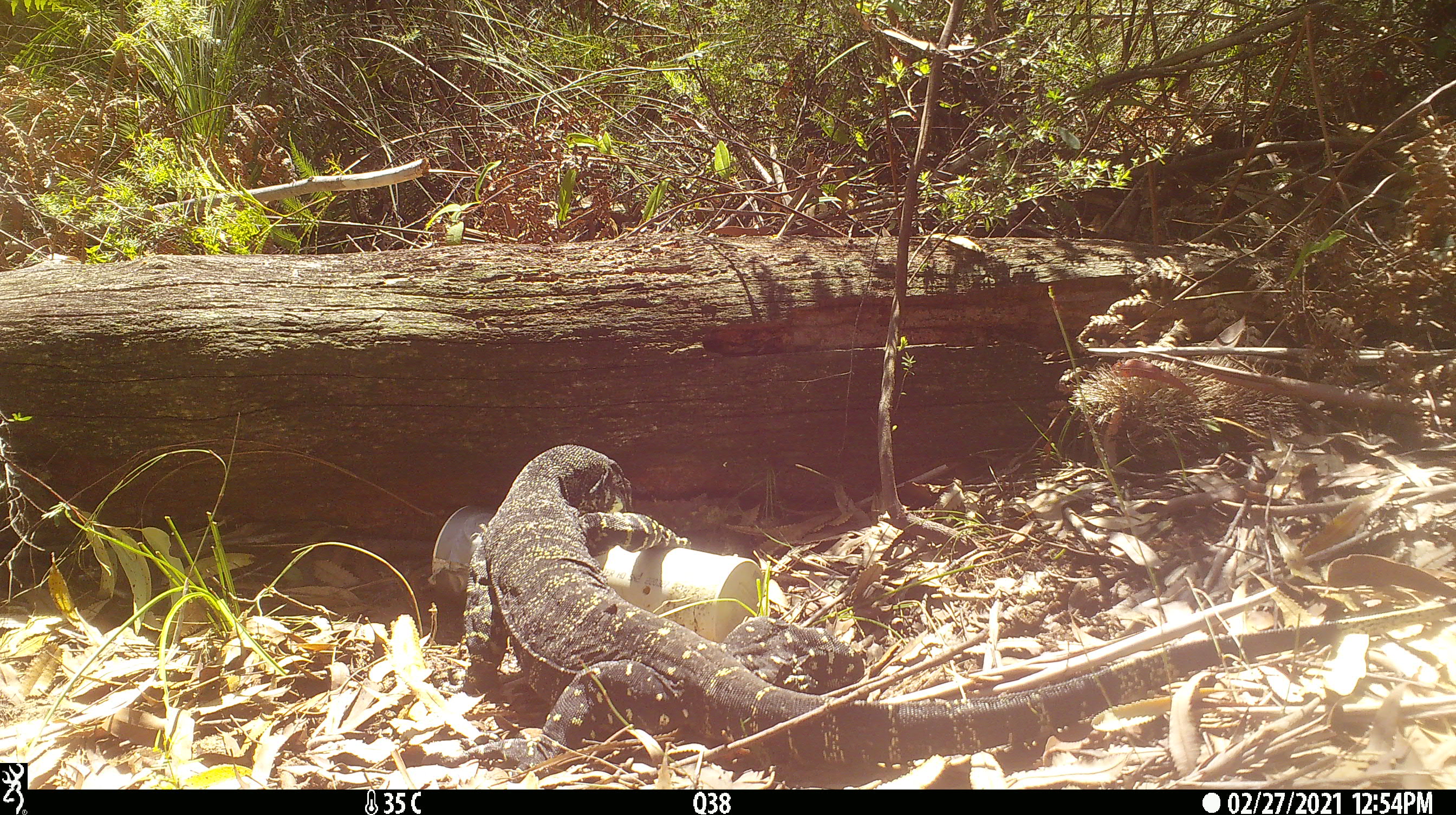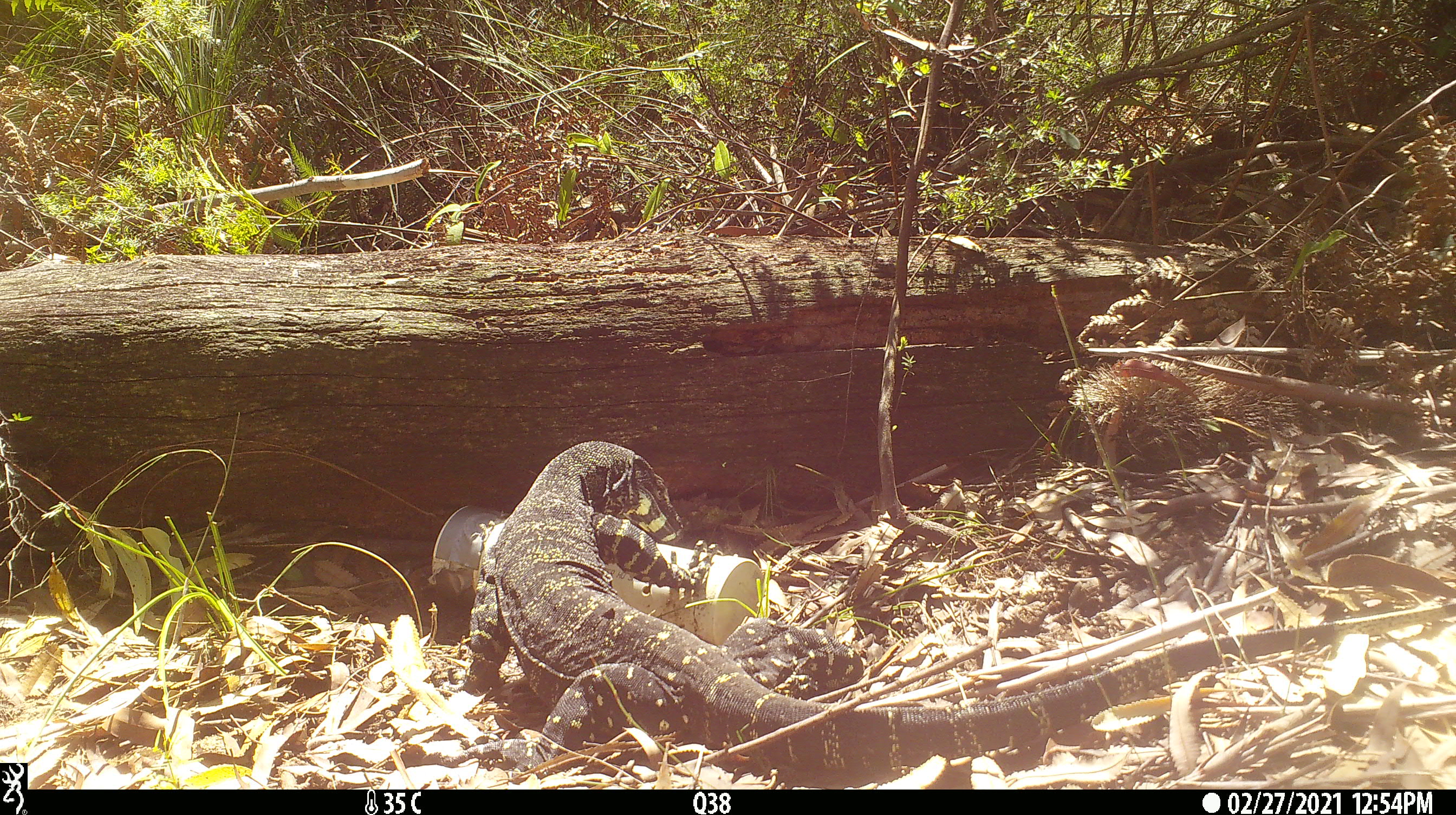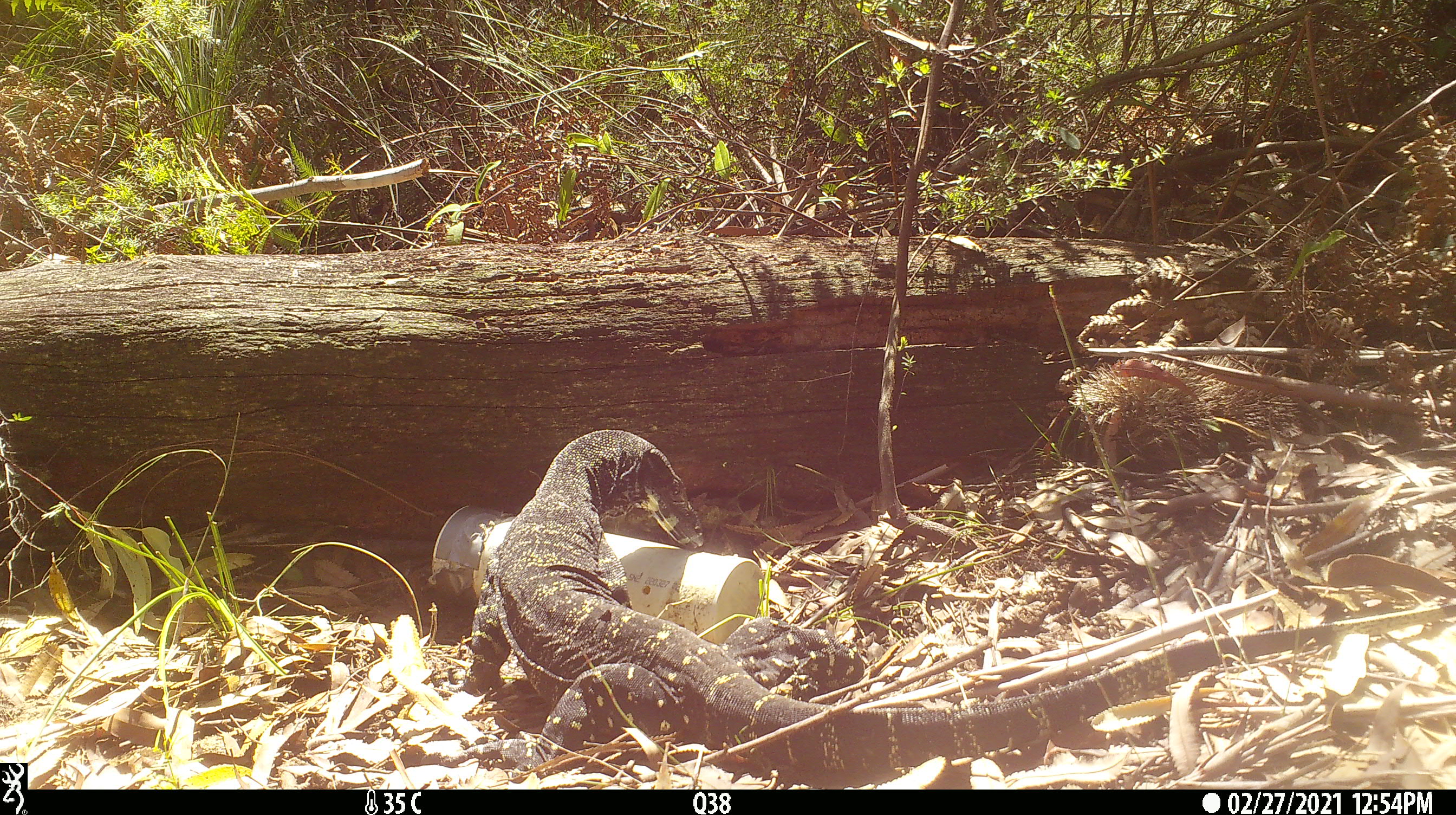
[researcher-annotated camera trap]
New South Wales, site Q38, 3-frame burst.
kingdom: Animalia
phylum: Chordata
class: Reptilia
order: Squamata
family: Varanidae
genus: Varanus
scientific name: Varanus varius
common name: lace monitor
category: goanna